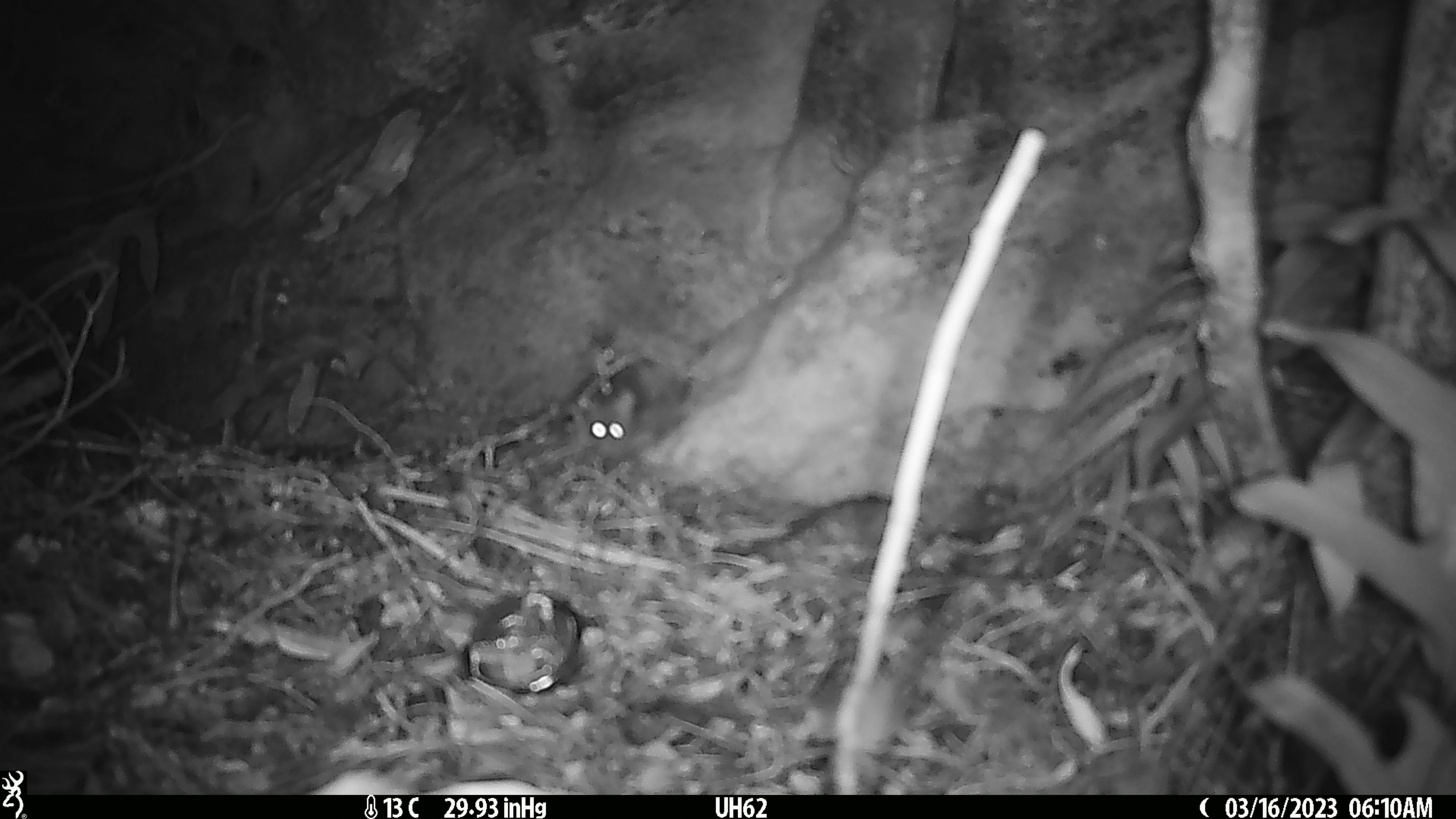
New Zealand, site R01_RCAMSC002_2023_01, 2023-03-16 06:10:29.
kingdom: Animalia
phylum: Chordata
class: Mammalia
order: Rodentia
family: Muridae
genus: Mus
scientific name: Mus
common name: mouse